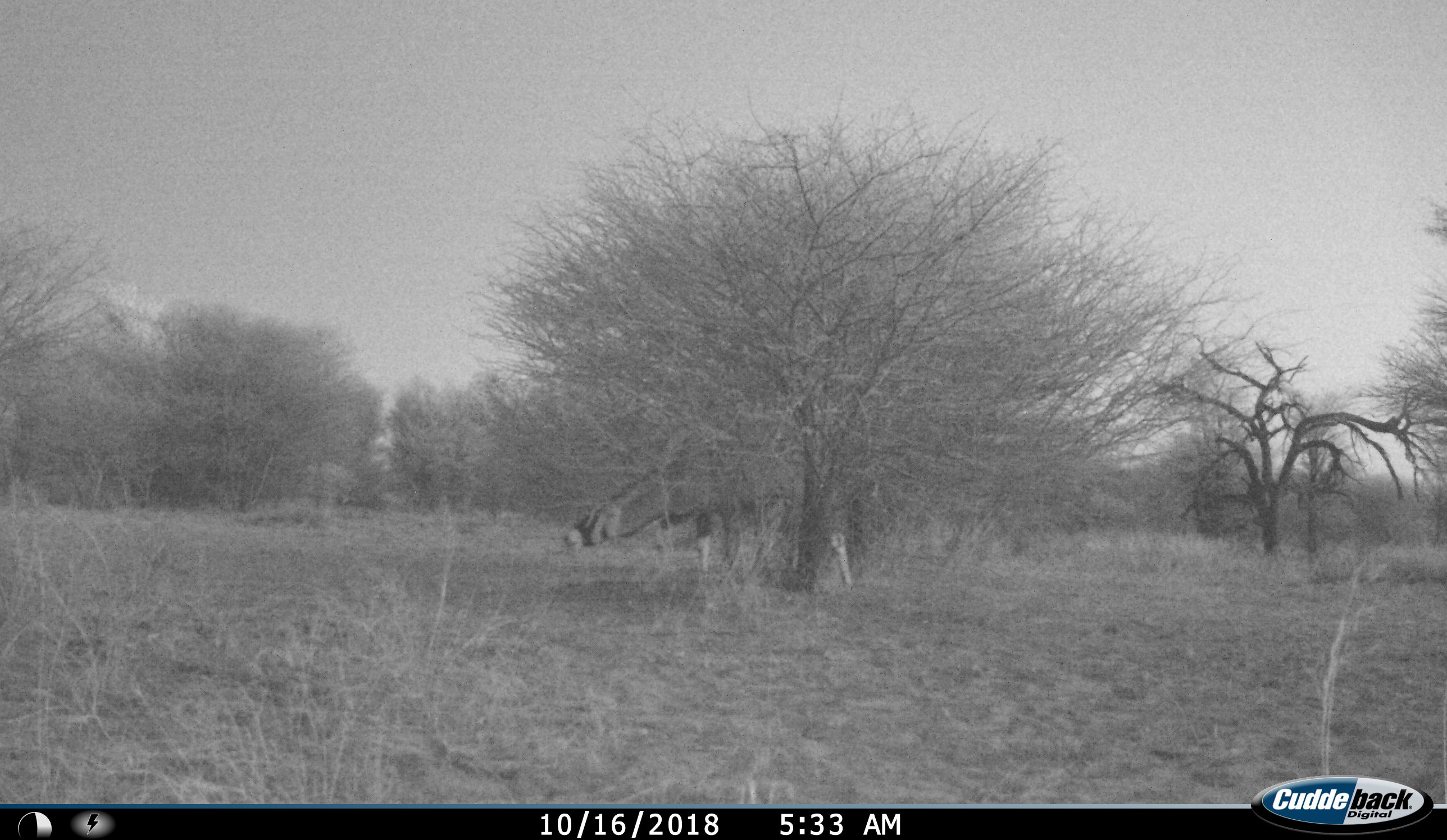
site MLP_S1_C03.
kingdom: Animalia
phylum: Chordata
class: Mammalia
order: Artiodactyla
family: Bovidae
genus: Oryx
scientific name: Oryx gazella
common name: gemsbok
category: oryx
Oryx (gemsbok) (Oryx gazella), count 1. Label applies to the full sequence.